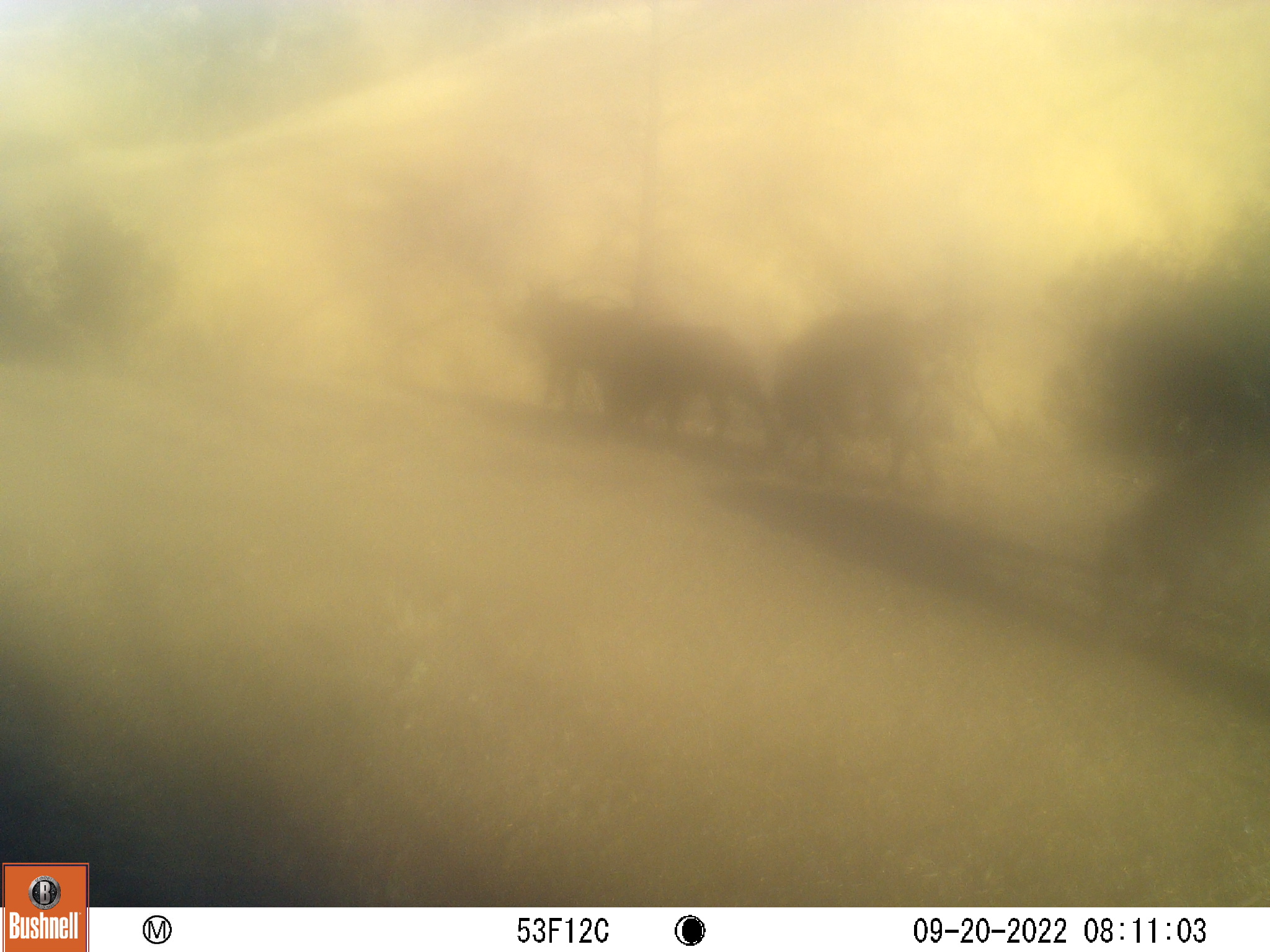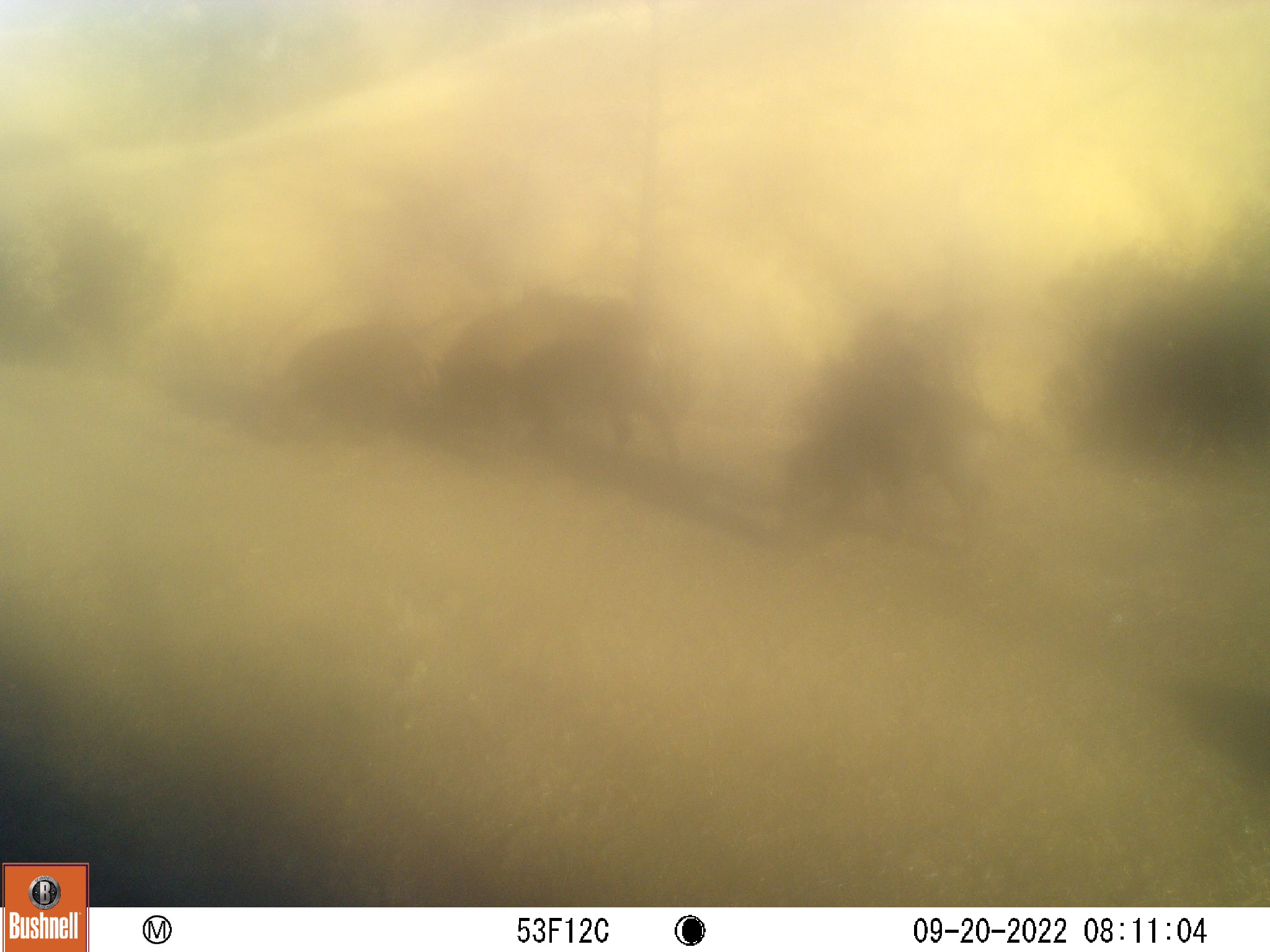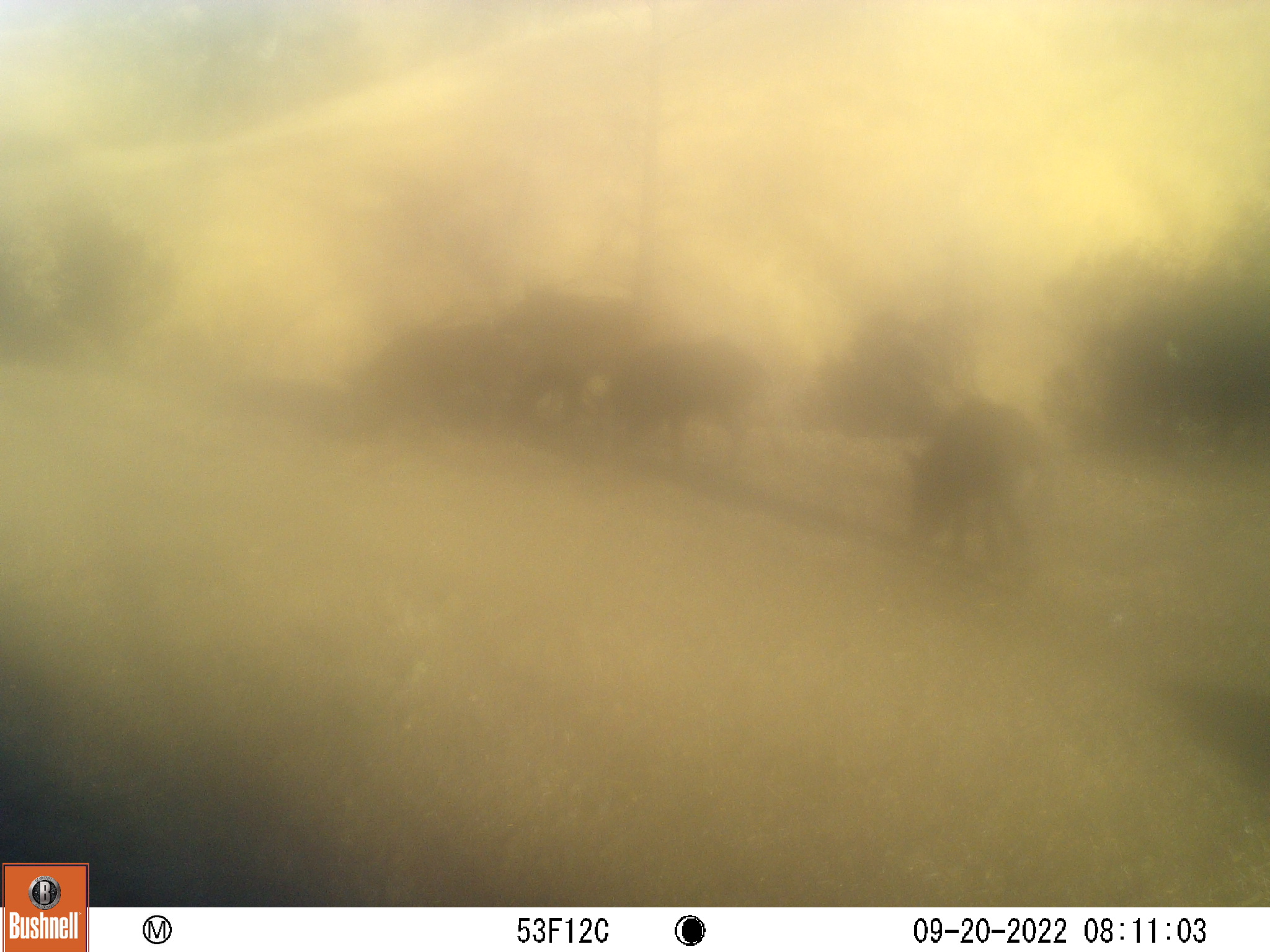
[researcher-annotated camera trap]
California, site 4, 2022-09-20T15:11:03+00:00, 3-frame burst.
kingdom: Animalia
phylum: Chordata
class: Mammalia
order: Artiodactyla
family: Suidae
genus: Sus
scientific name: Sus scrofa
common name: wild boar